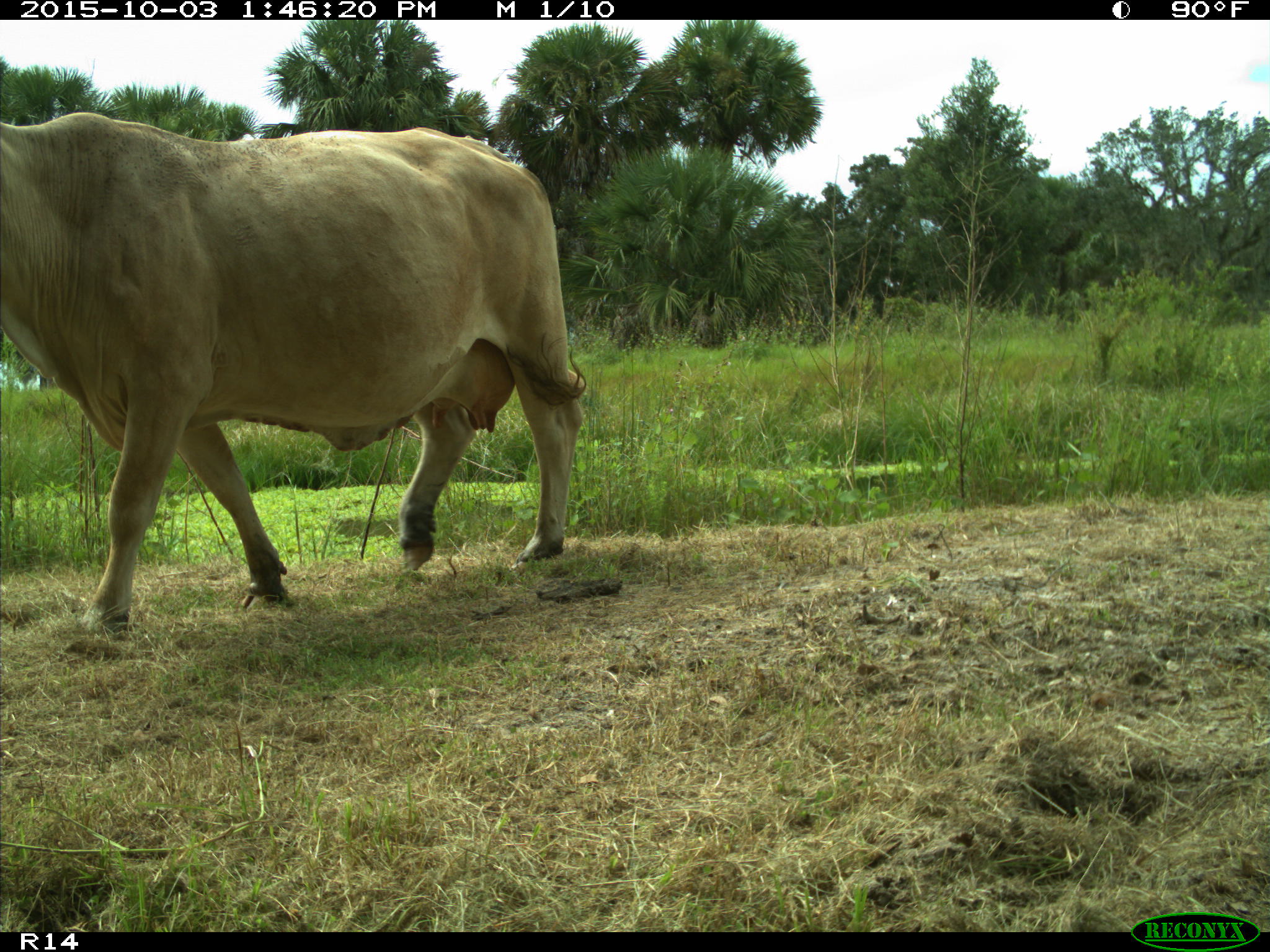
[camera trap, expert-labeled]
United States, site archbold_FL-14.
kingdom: Animalia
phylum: Chordata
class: Mammalia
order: Artiodactyla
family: Bovidae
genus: Bos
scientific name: Bos taurus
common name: domestic cow